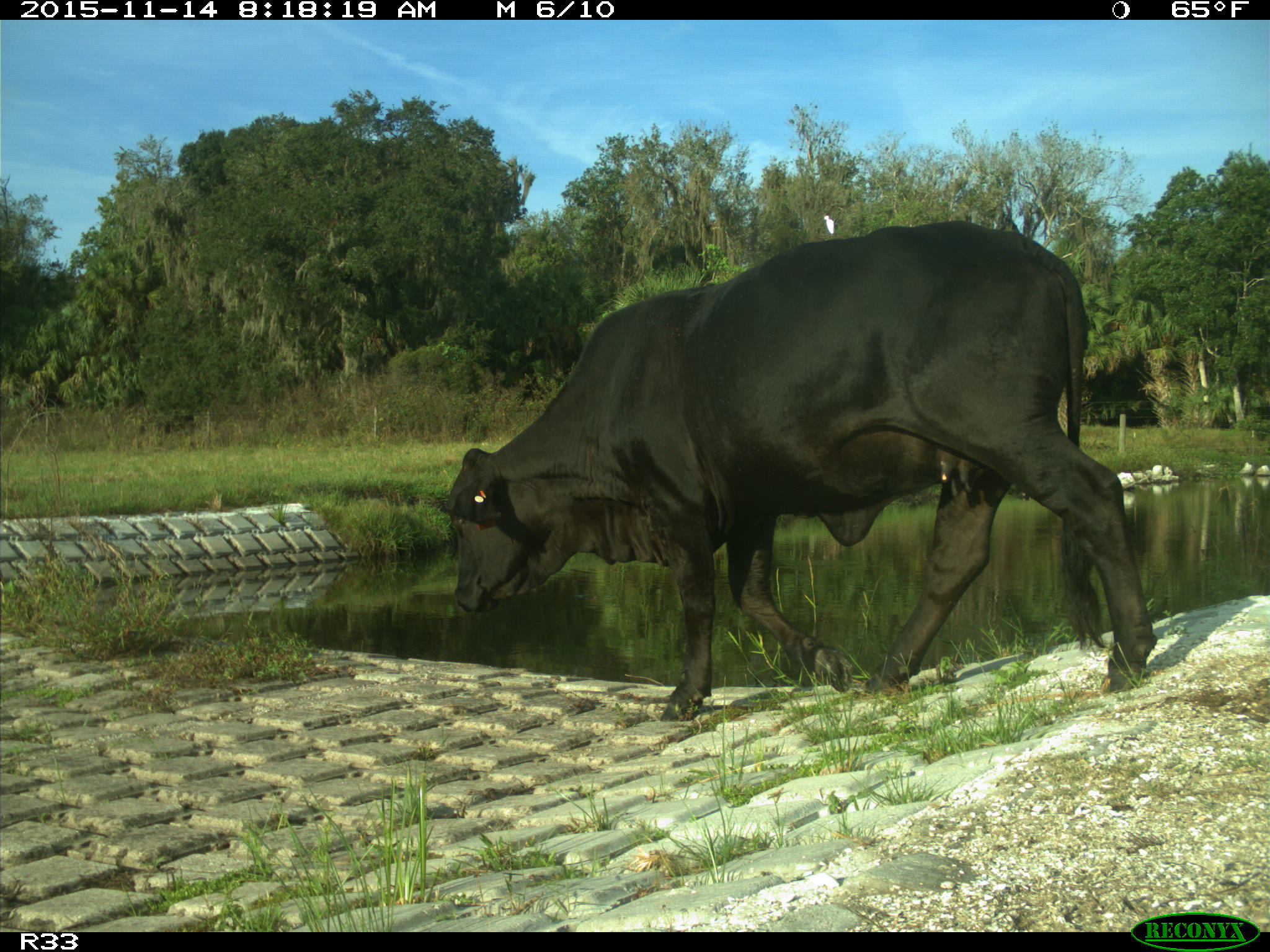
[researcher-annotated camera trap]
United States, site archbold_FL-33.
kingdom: Animalia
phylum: Chordata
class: Mammalia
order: Artiodactyla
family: Bovidae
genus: Bos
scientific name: Bos taurus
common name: domestic cow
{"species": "Bos taurus (domestic cow)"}